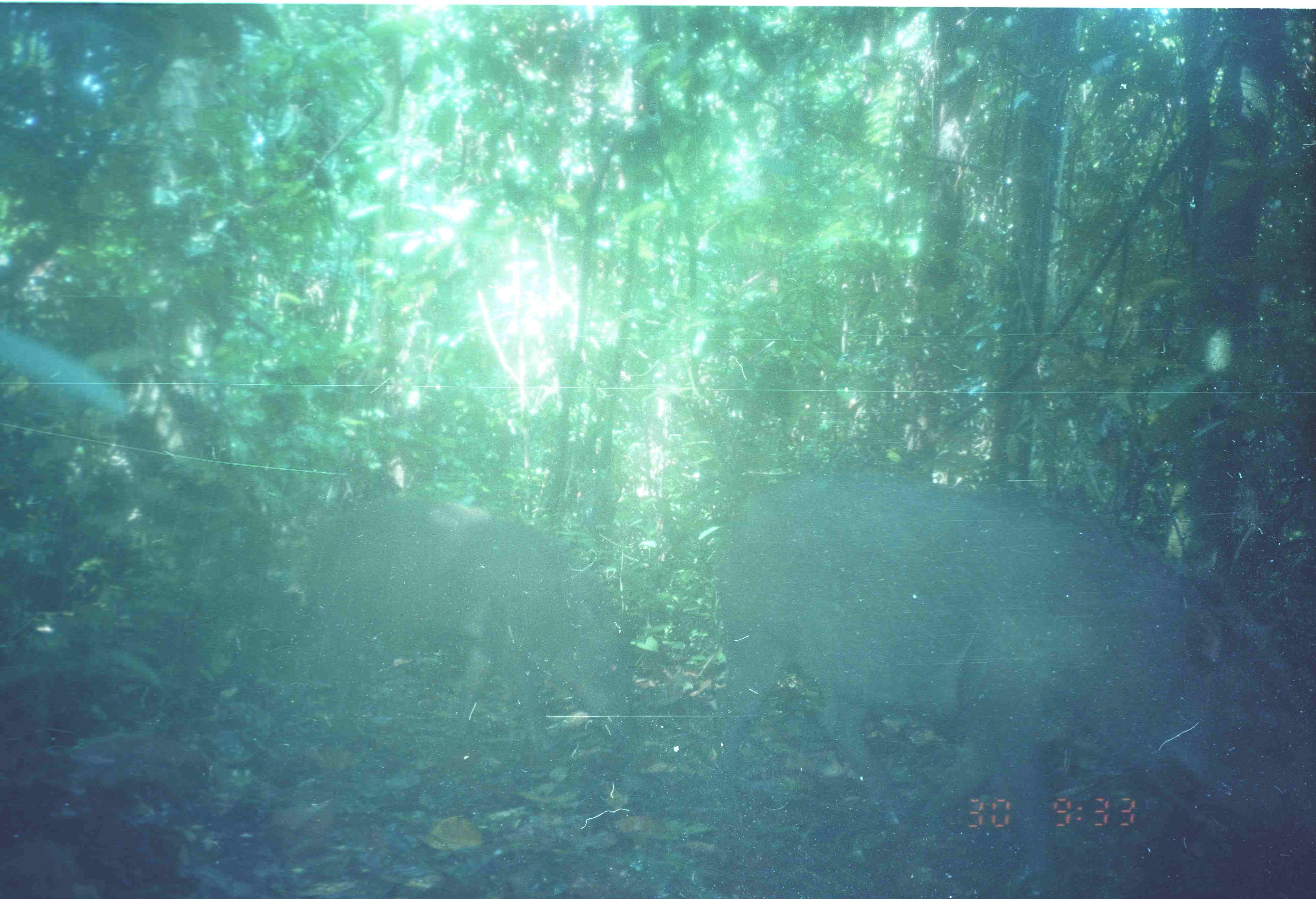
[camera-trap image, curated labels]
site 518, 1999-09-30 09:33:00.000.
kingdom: Animalia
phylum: Chordata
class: Mammalia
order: Artiodactyla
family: Suidae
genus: Sus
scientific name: Sus scrofa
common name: wild boar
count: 2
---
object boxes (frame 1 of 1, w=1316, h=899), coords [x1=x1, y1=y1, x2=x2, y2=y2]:
sus scrofa: [x1=707, y1=471, x2=1316, y2=891]; [x1=280, y1=494, x2=637, y2=776]